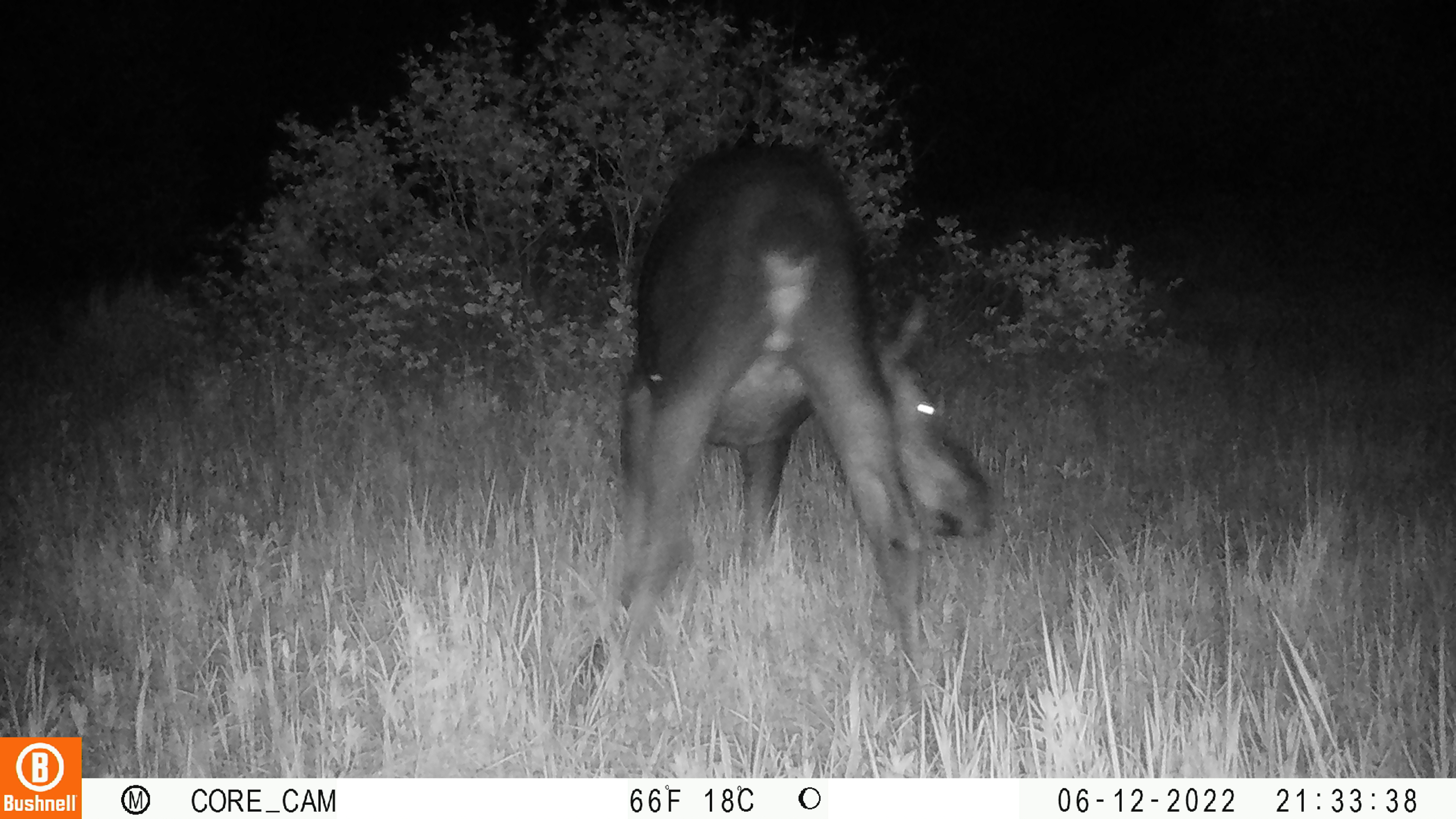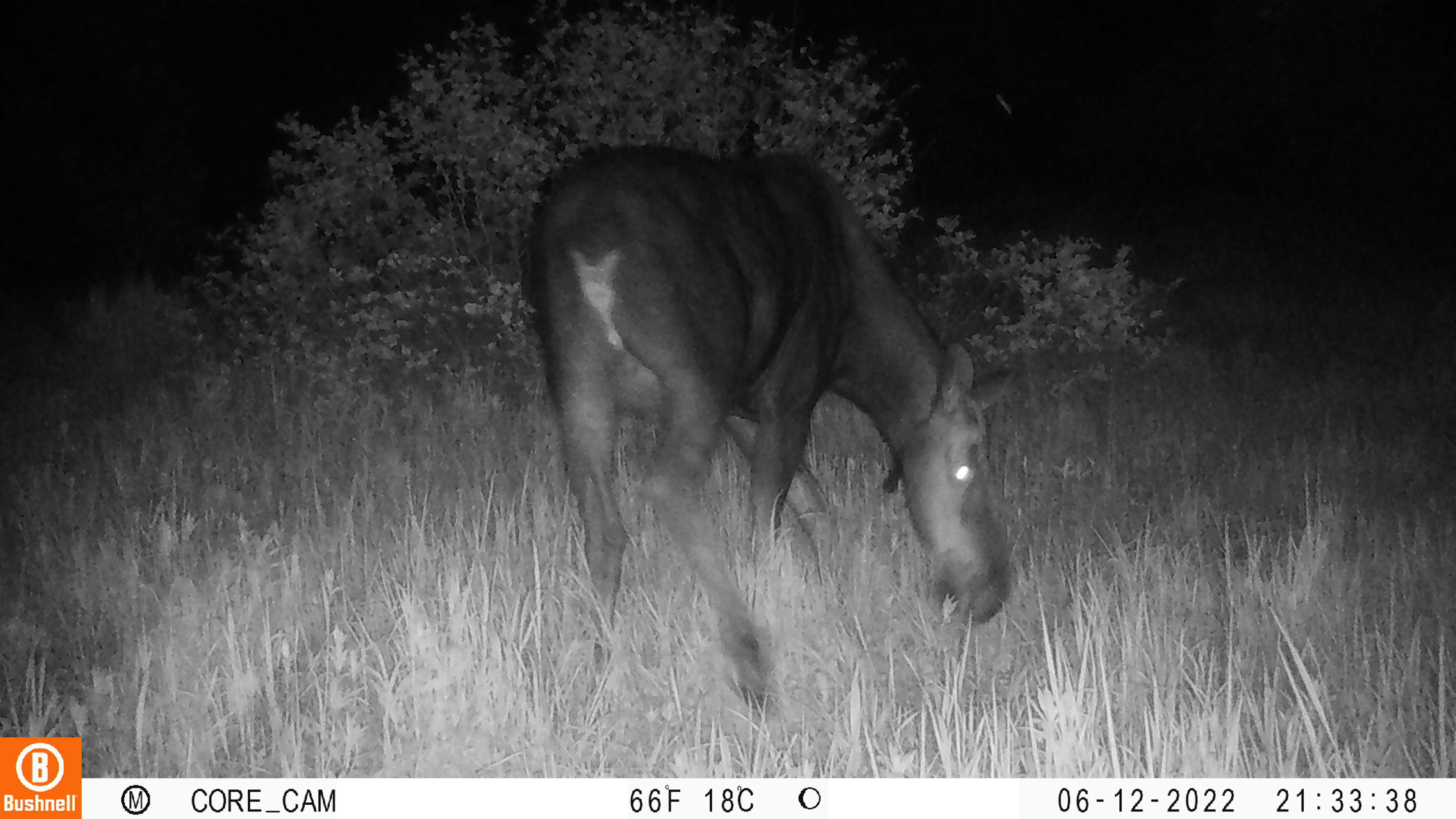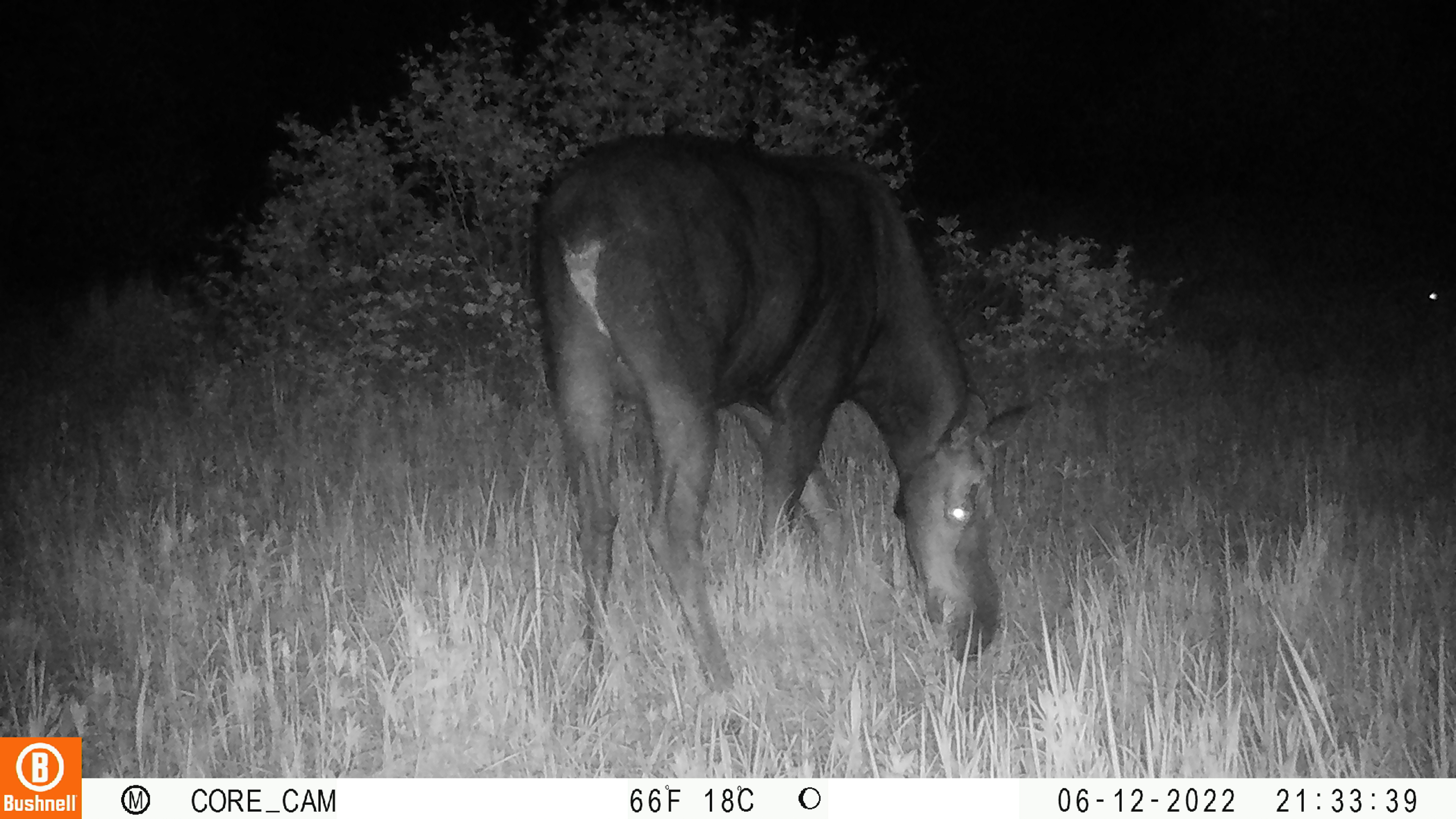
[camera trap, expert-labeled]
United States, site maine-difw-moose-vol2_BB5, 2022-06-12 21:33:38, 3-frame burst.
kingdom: Animalia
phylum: Chordata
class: Mammalia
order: Artiodactyla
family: Cervidae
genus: Alces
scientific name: Alces alces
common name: moose